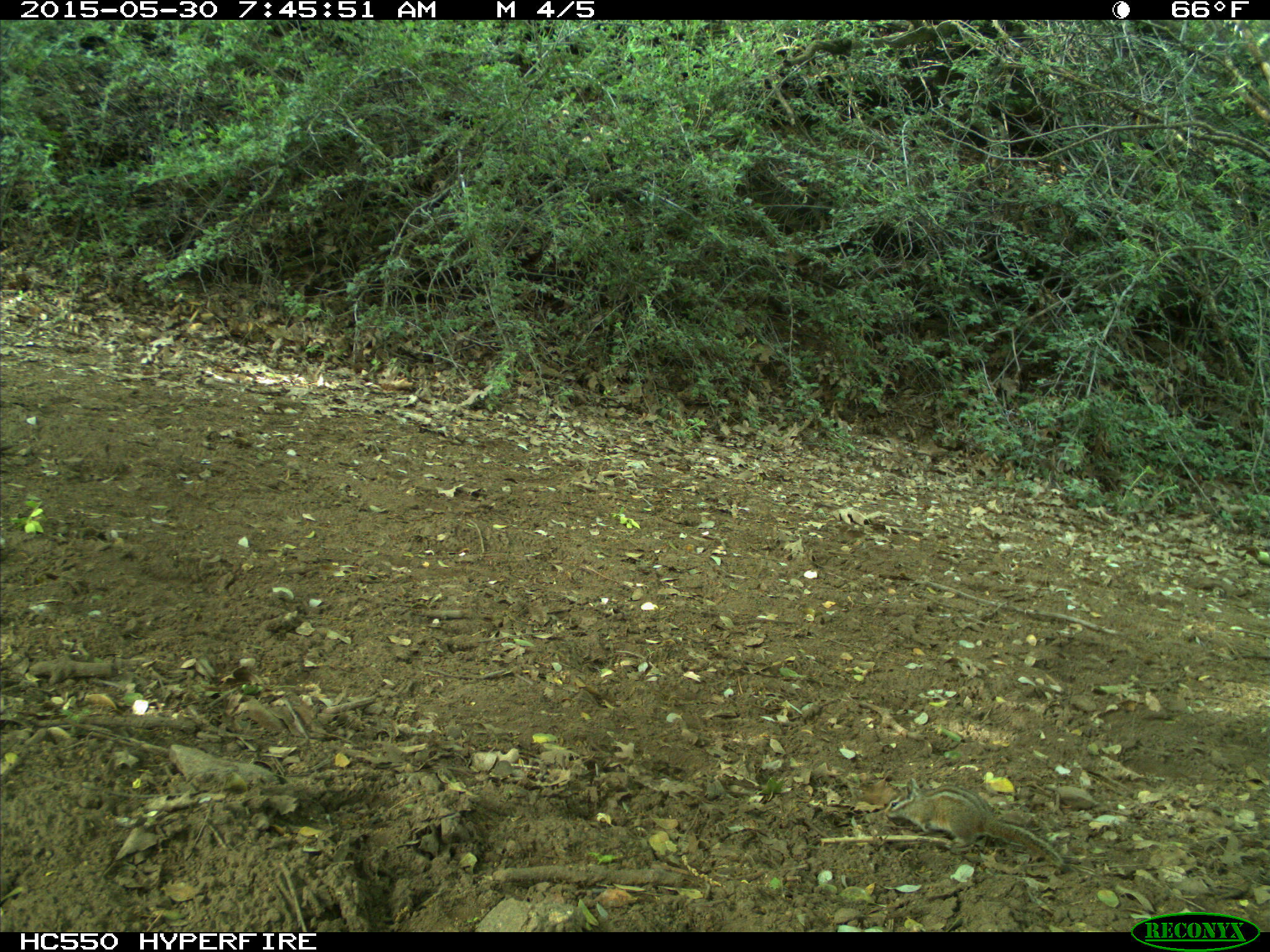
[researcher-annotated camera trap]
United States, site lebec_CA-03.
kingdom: Animalia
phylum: Chordata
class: Mammalia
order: Rodentia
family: Sciuridae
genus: Tamias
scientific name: Tamias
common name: chipmunk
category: unidentified chipmunk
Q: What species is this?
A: Unidentified chipmunk (chipmunk) (Tamias).